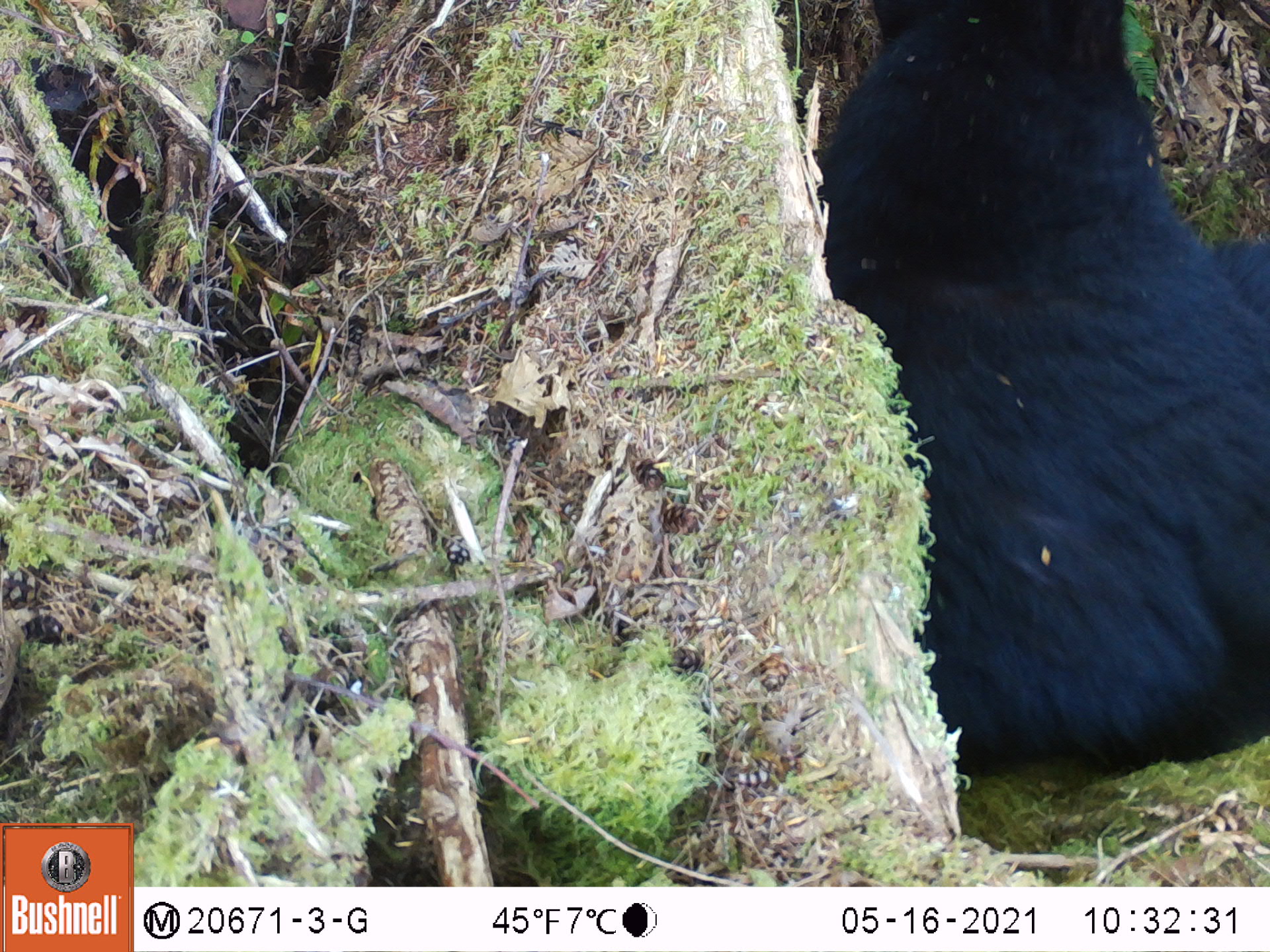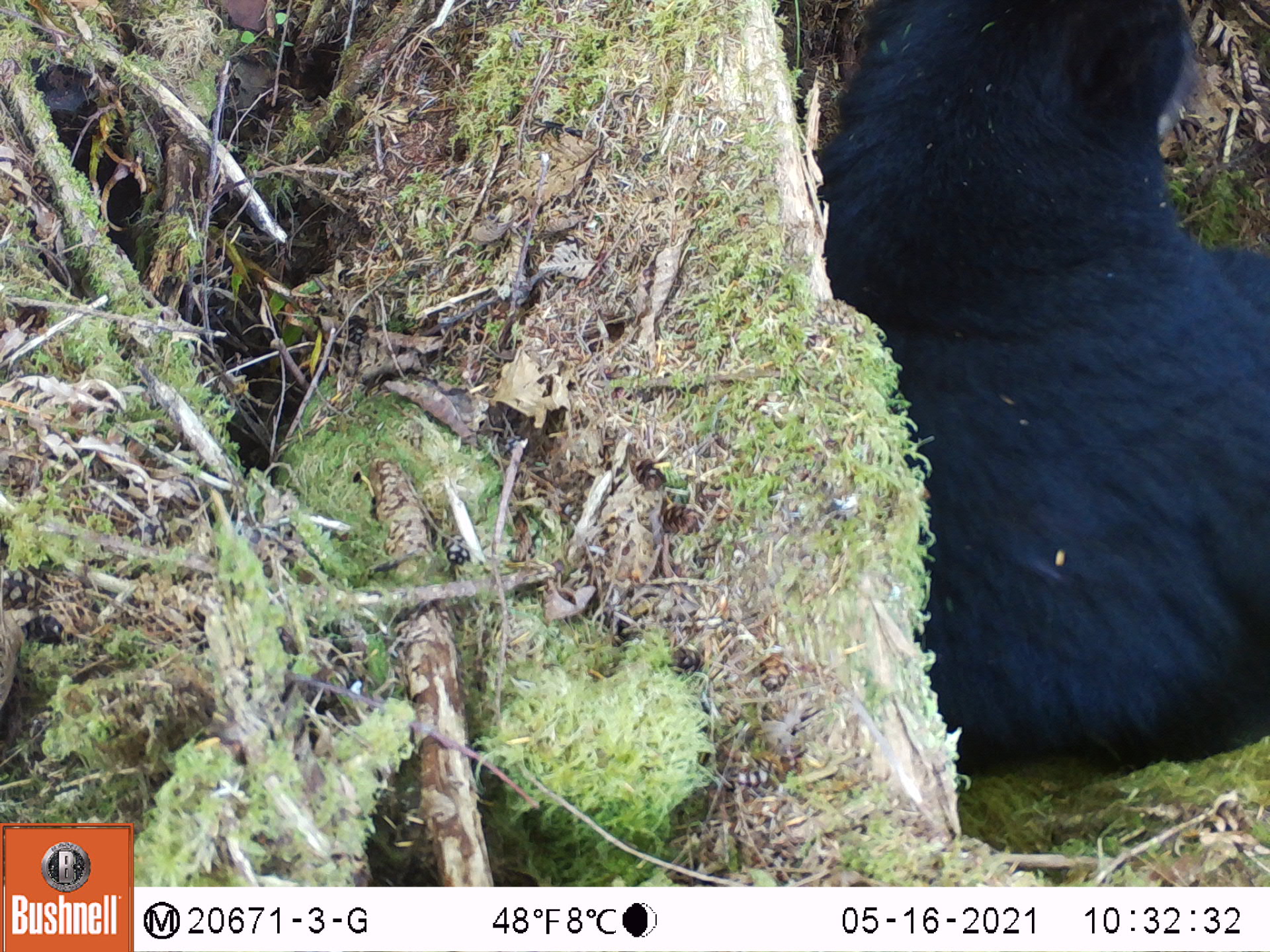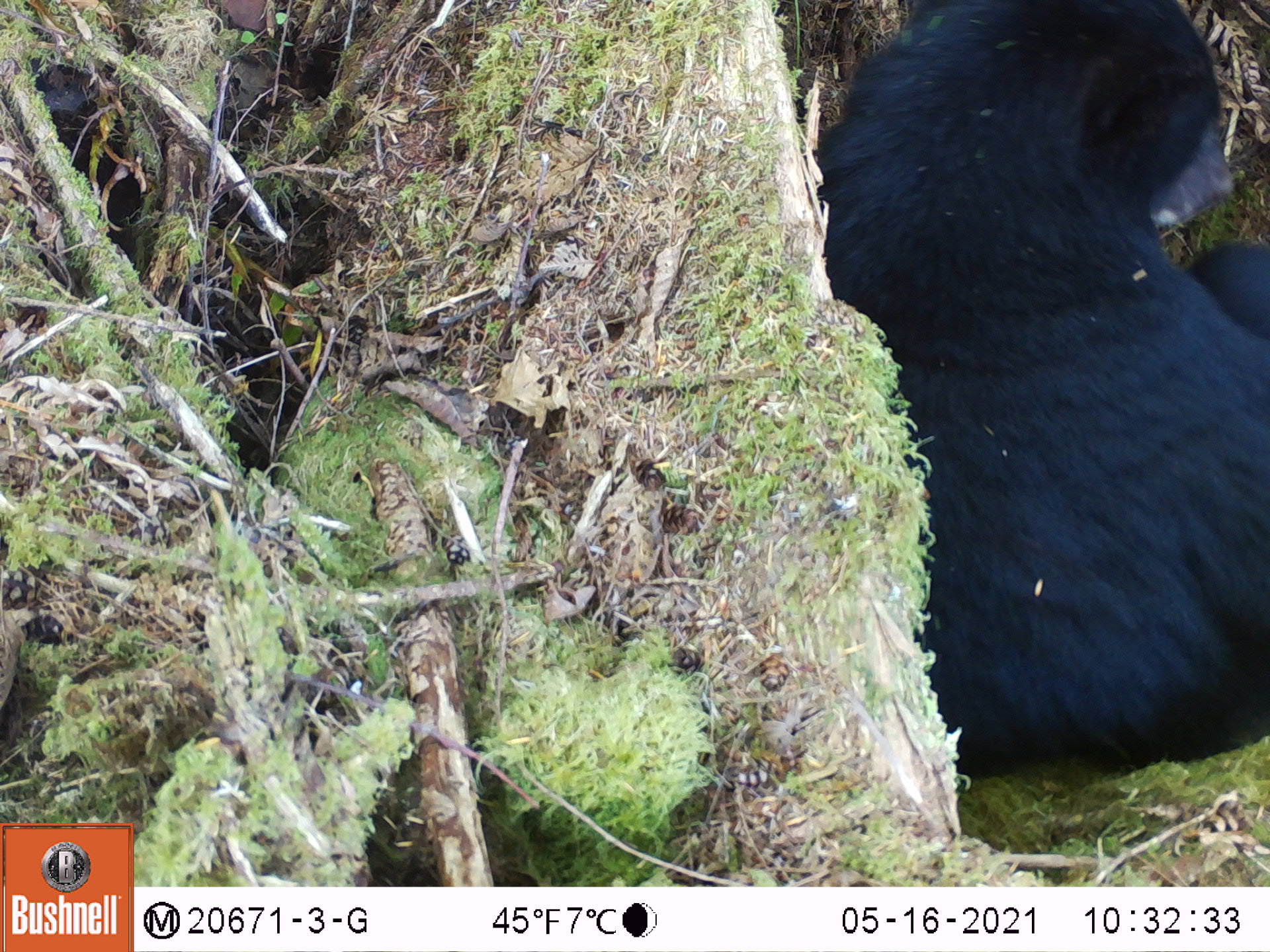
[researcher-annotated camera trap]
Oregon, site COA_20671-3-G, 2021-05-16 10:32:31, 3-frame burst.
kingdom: Animalia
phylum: Chordata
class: Mammalia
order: Carnivora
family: Ursidae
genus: Ursus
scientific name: Ursus americanus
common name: american black bear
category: black bear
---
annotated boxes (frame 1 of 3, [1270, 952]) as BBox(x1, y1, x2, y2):
black bear: BBox(794, 0, 1269, 802)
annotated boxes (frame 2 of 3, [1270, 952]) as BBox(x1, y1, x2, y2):
black bear: BBox(793, 0, 1269, 814)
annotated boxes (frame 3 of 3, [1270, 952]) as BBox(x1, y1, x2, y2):
black bear: BBox(789, 0, 1269, 793)